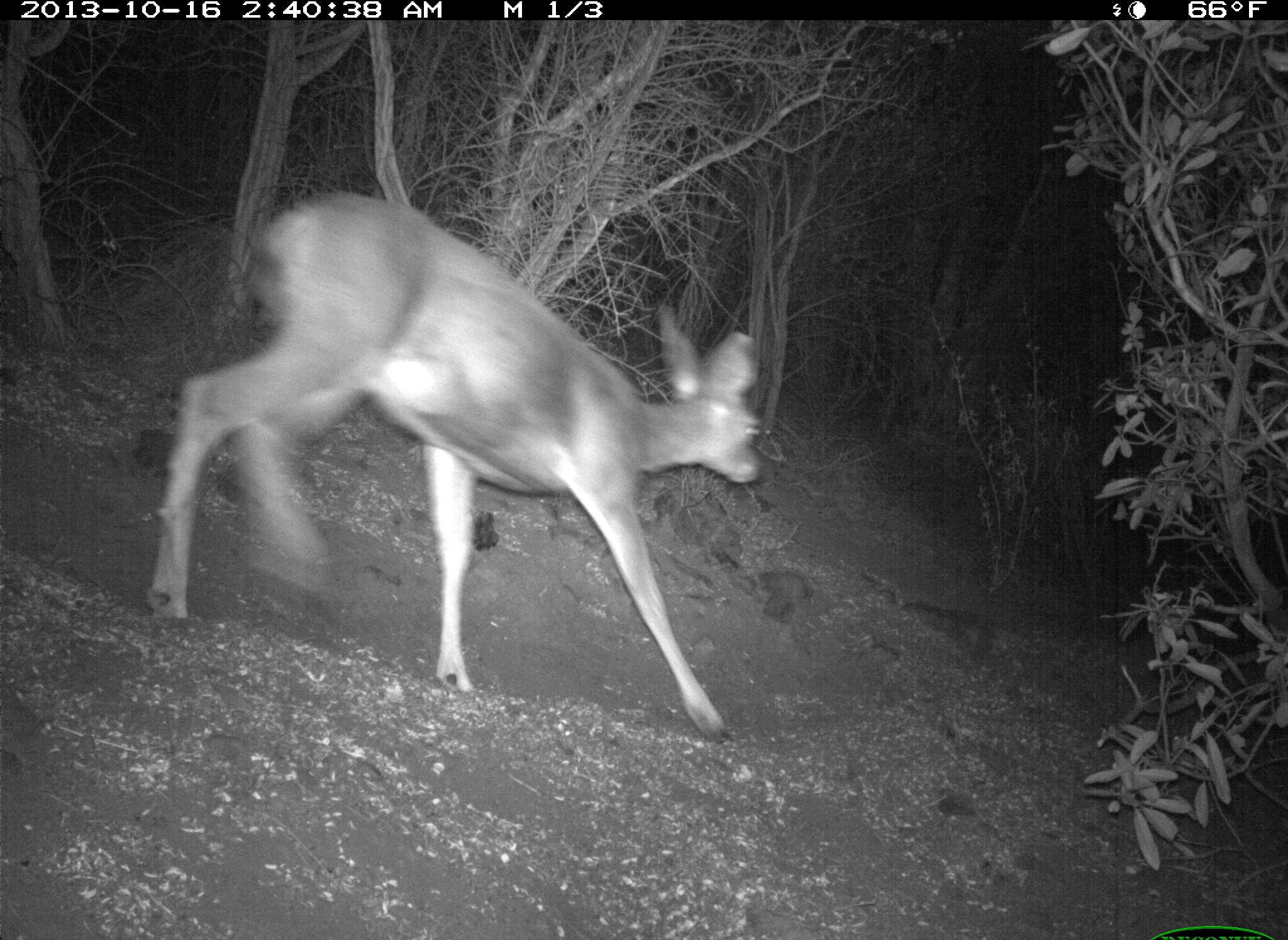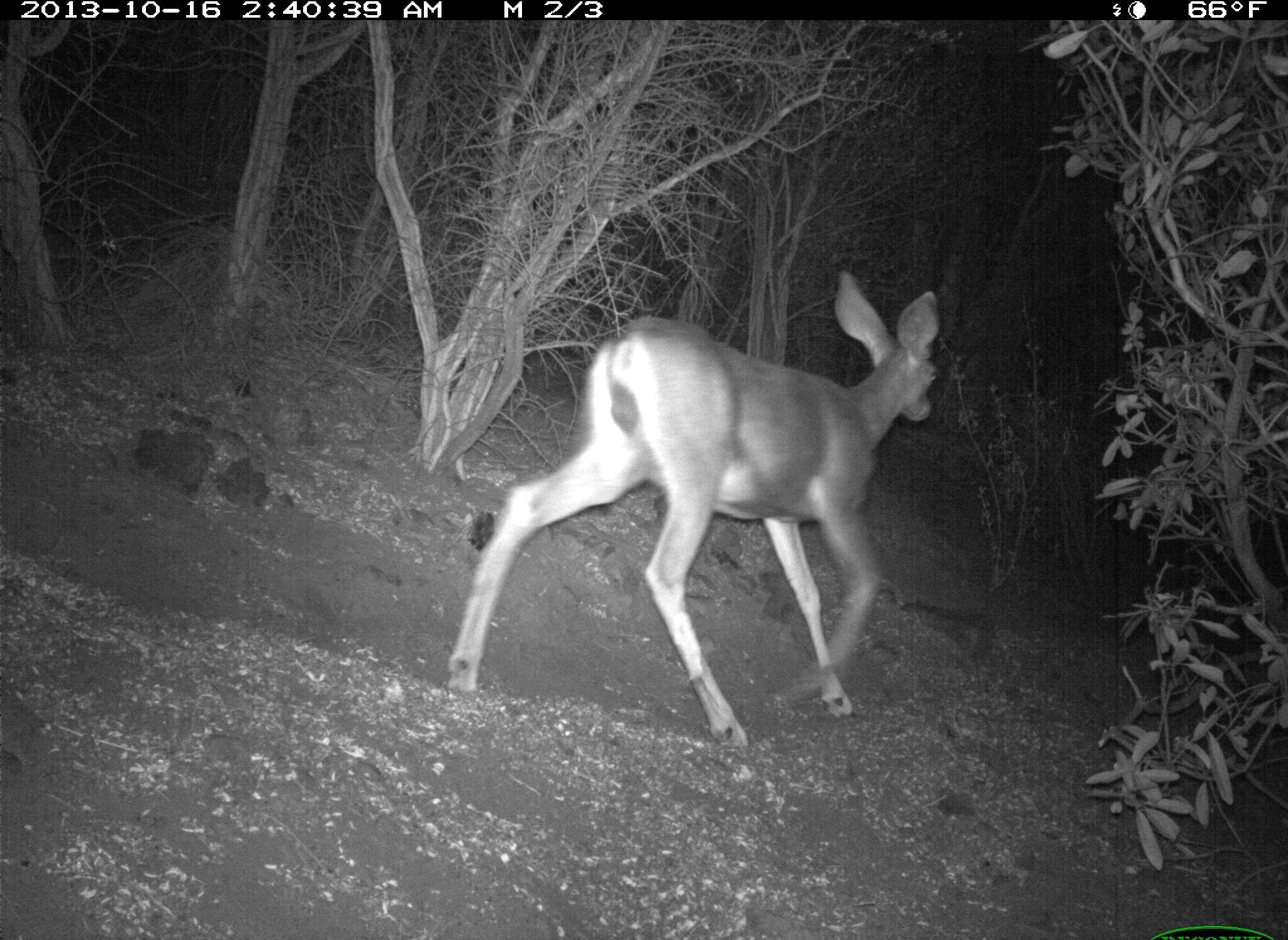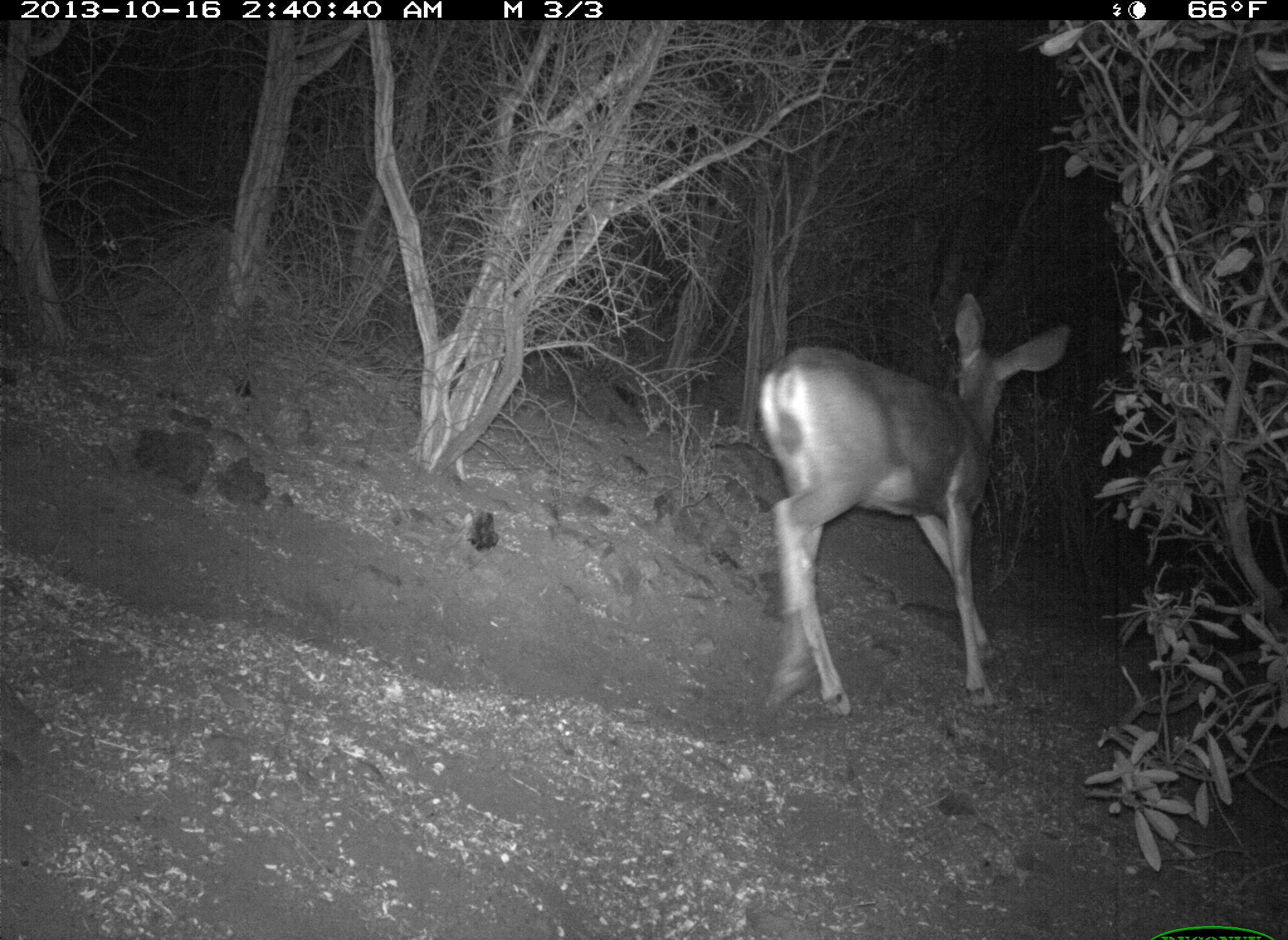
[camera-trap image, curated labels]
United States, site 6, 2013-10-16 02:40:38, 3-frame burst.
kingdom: Animalia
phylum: Chordata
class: Mammalia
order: Artiodactyla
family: Cervidae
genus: Odocoileus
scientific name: Odocoileus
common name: deer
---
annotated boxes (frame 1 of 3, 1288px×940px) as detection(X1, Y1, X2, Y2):
deer: detection(142, 192, 774, 744)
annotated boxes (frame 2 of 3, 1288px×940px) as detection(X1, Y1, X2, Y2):
deer: detection(445, 270, 941, 755)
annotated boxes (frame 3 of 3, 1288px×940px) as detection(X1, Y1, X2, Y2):
deer: detection(757, 291, 1072, 716)